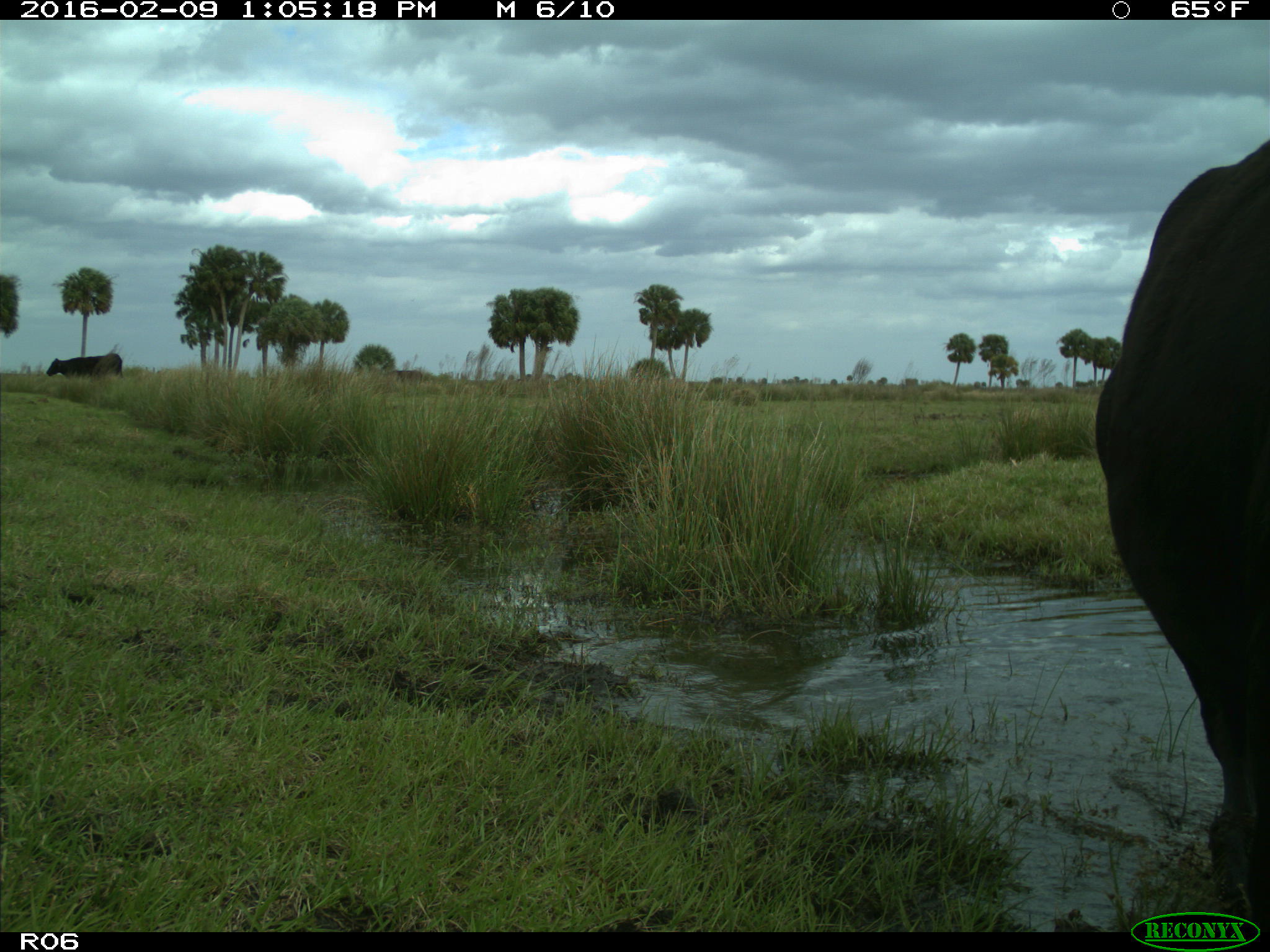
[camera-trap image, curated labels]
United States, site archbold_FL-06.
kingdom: Animalia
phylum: Chordata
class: Mammalia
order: Artiodactyla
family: Bovidae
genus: Bos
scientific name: Bos taurus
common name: domestic cow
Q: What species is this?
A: Bos taurus (domestic cow).